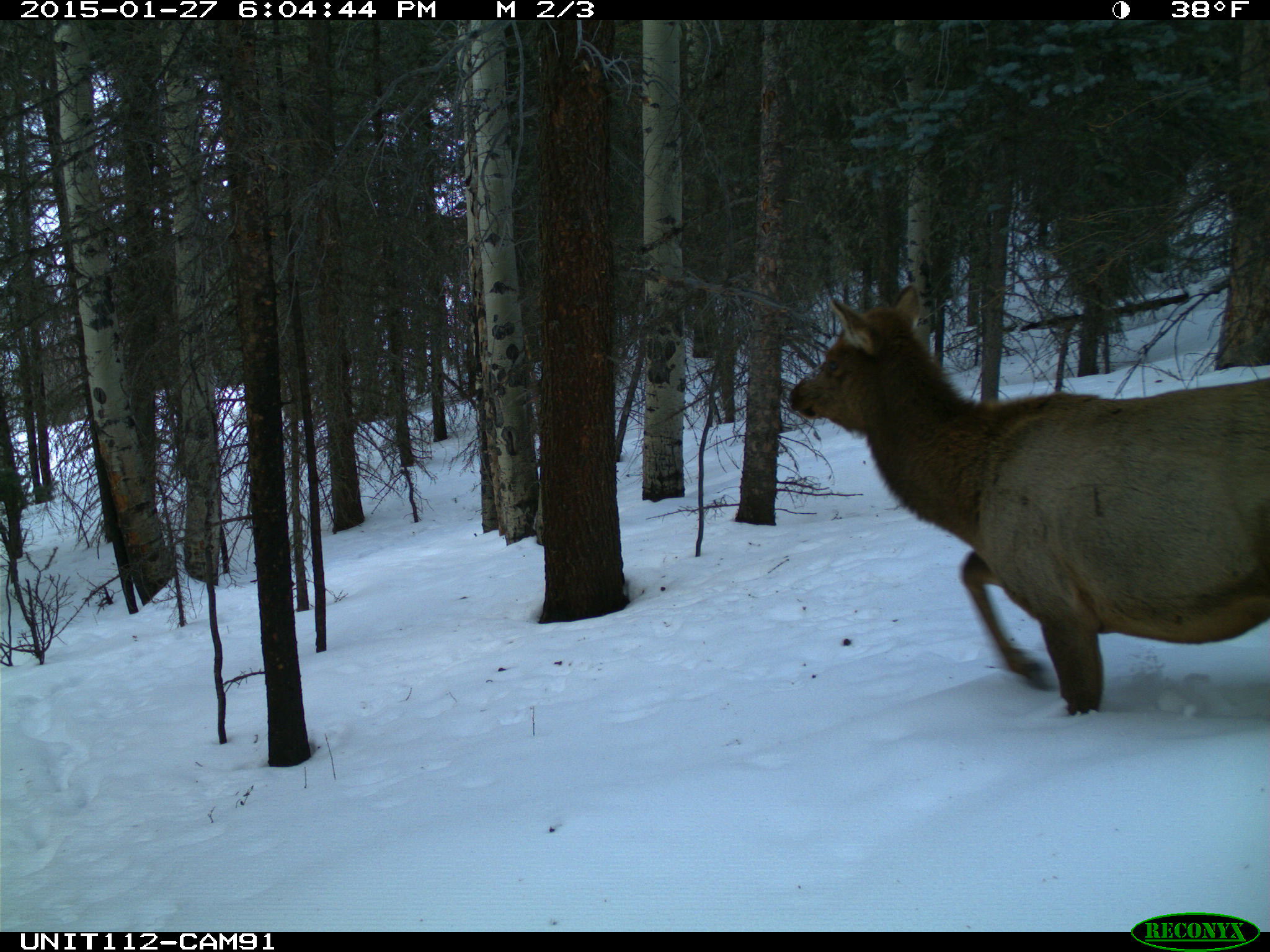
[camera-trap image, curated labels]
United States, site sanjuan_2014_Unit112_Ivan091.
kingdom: Animalia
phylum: Chordata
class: Mammalia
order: Artiodactyla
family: Cervidae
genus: Cervus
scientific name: Cervus elaphus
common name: red deer